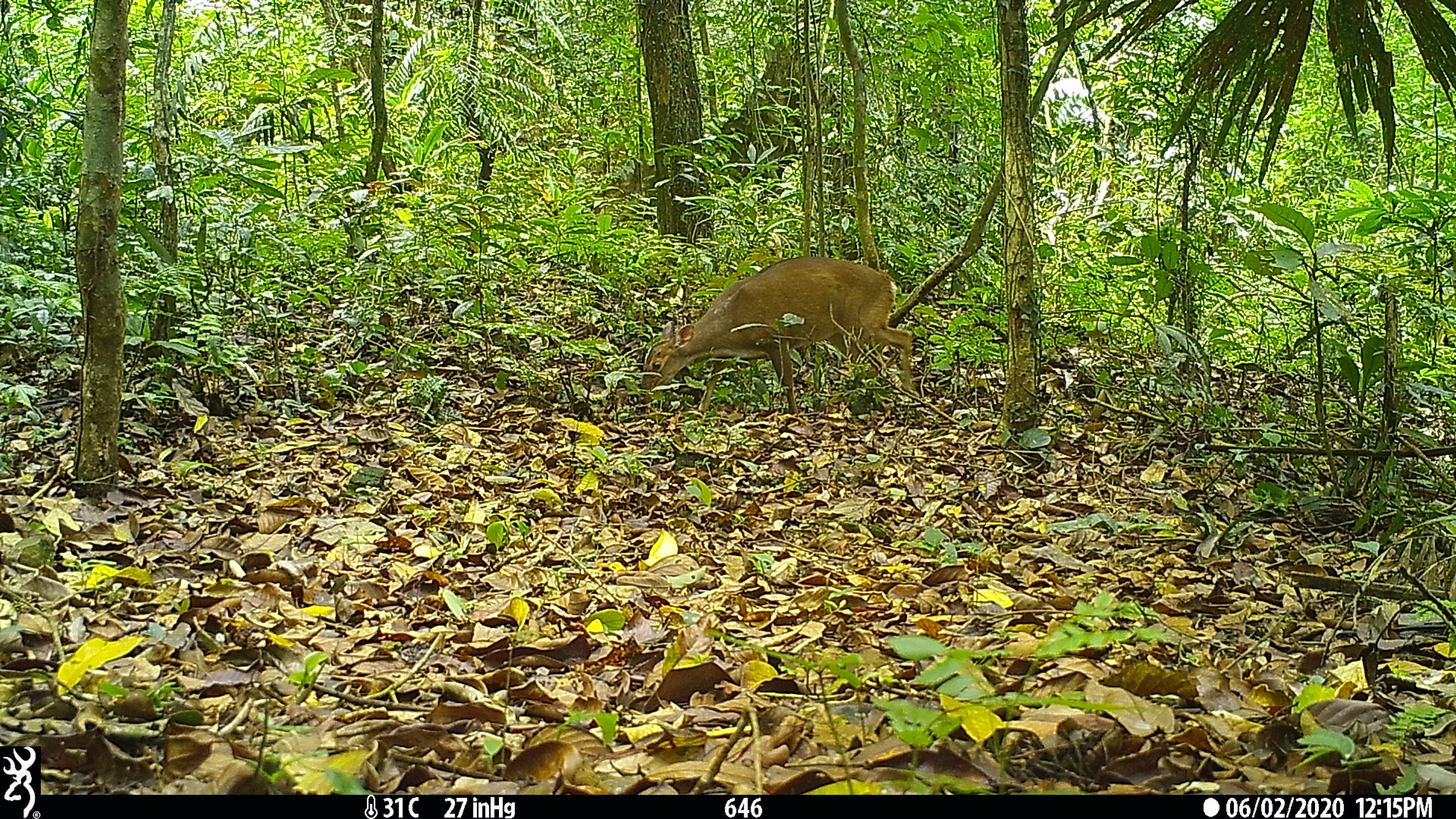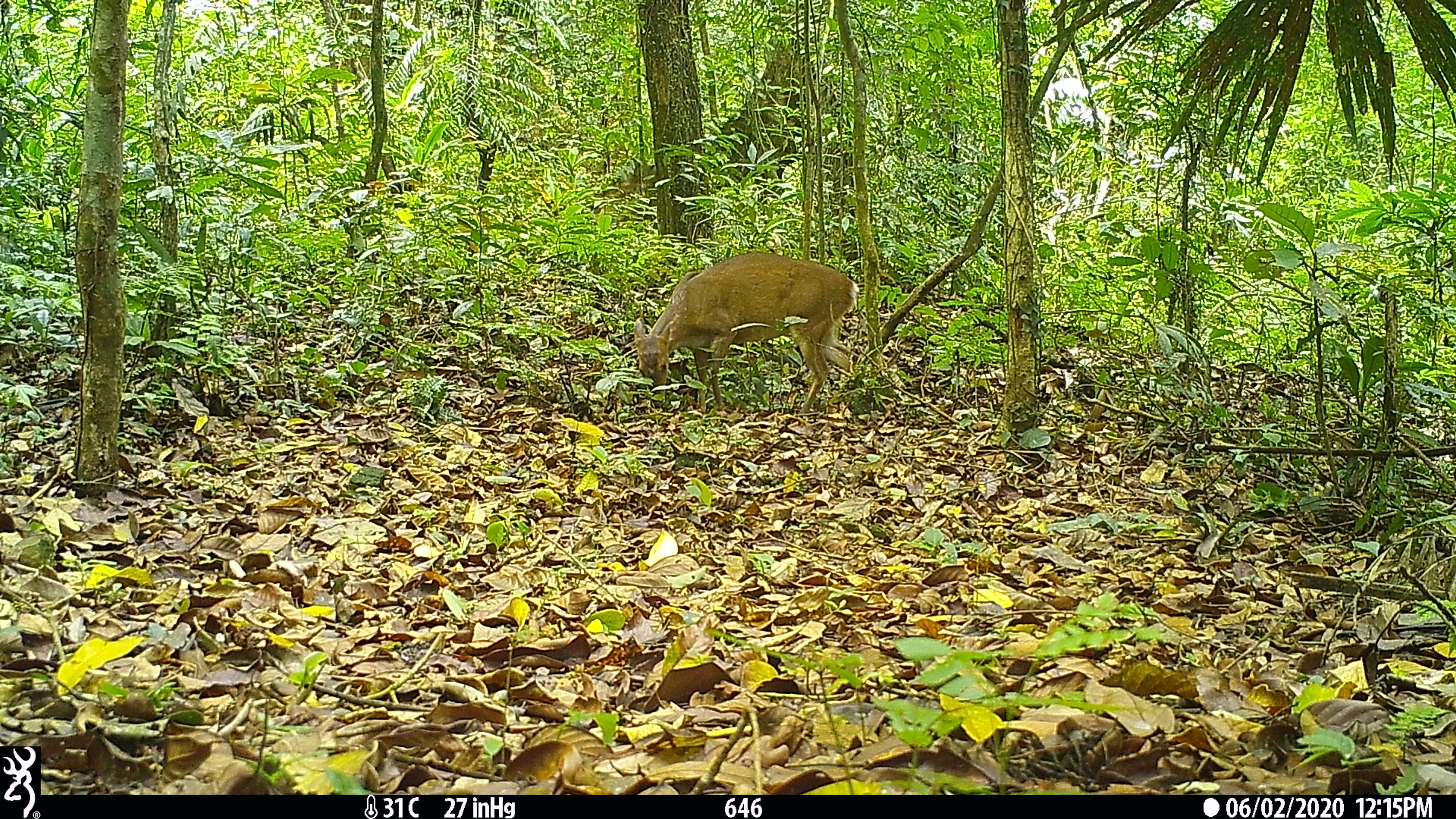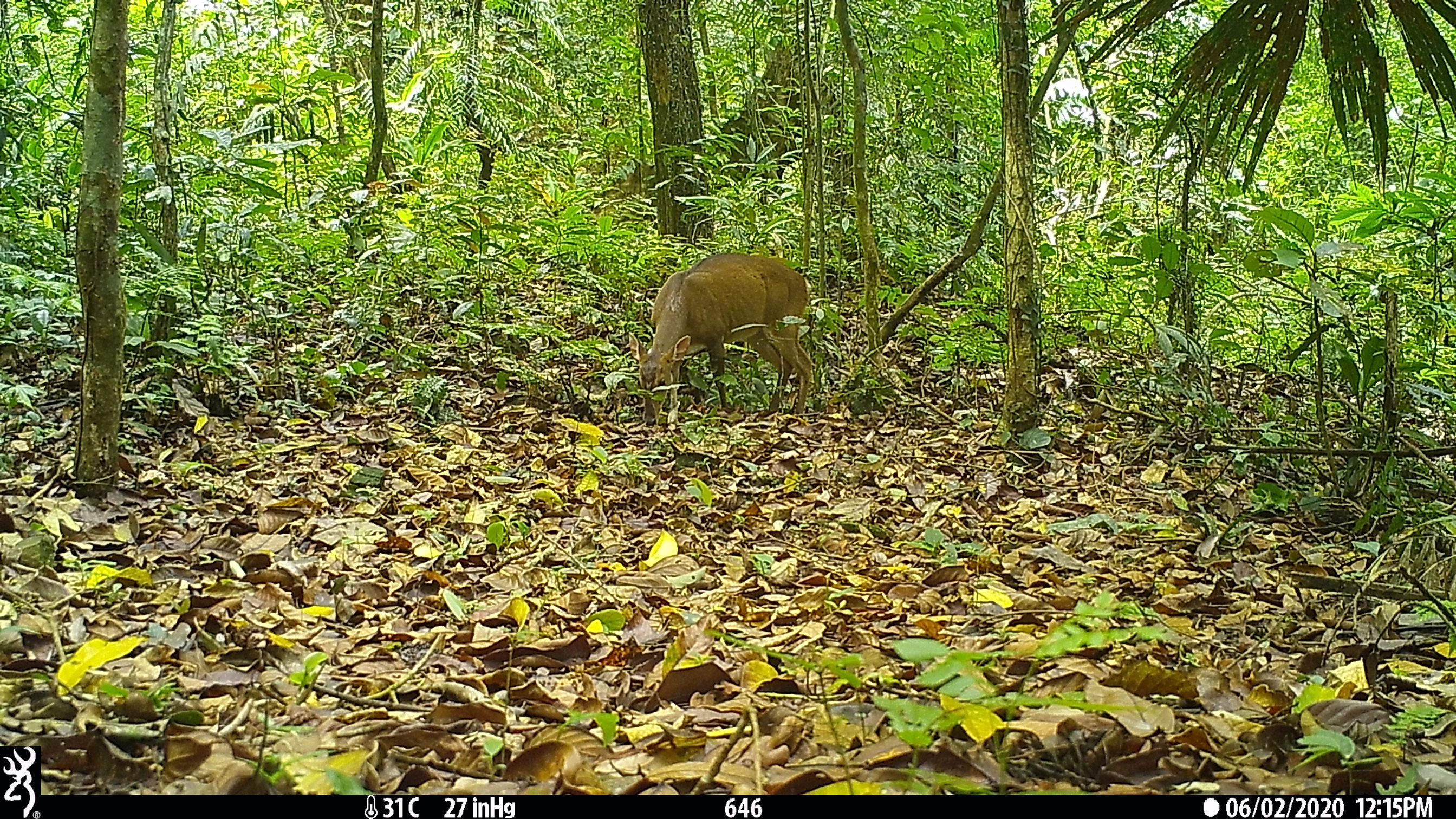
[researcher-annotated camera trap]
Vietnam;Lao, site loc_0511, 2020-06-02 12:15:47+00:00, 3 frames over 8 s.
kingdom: Animalia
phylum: Chordata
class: Mammalia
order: Artiodactyla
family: Cervidae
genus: Muntiacus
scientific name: Muntiacus vuquangensis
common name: large-antlered muntjac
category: large antlered muntjac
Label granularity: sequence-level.